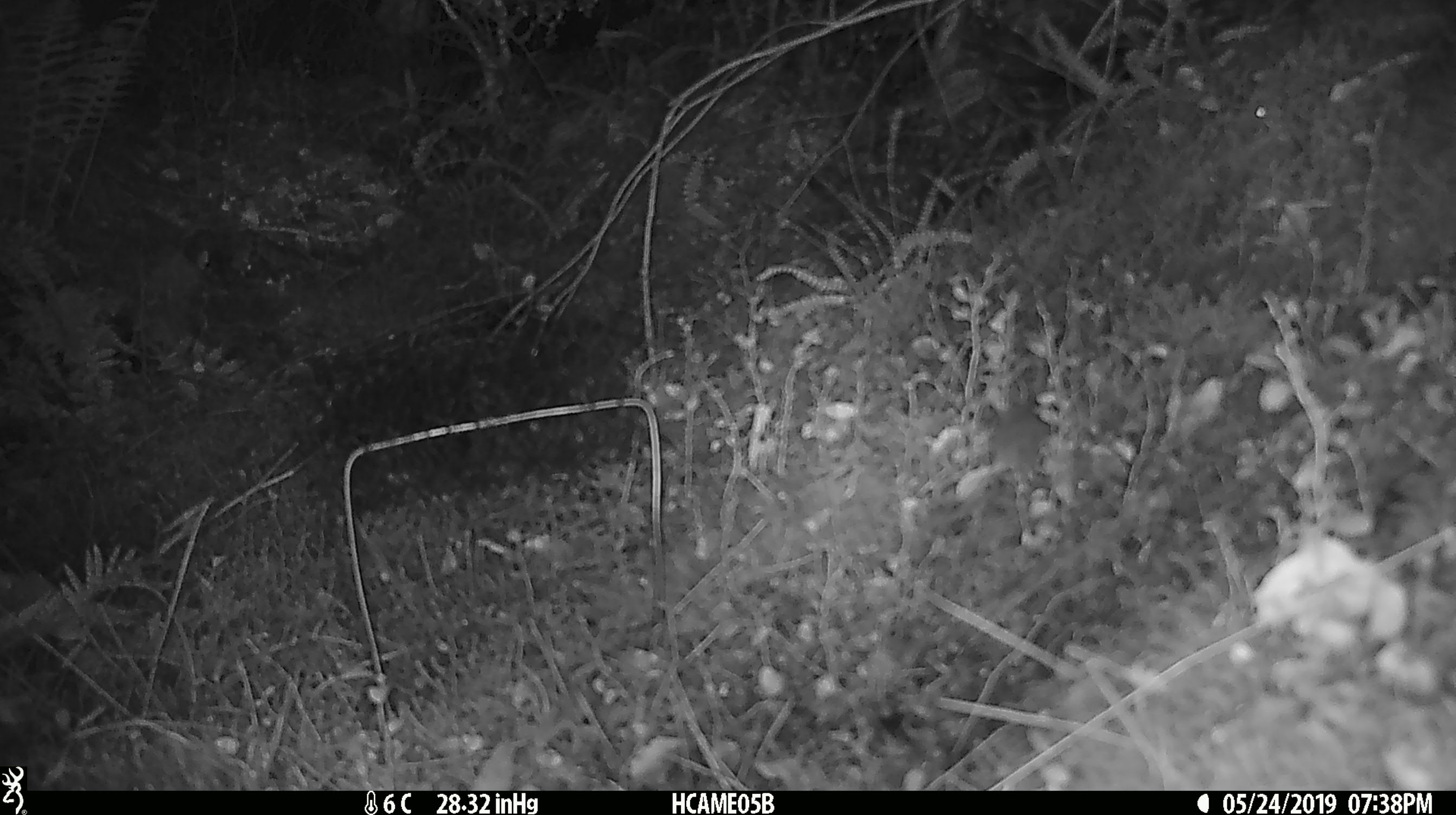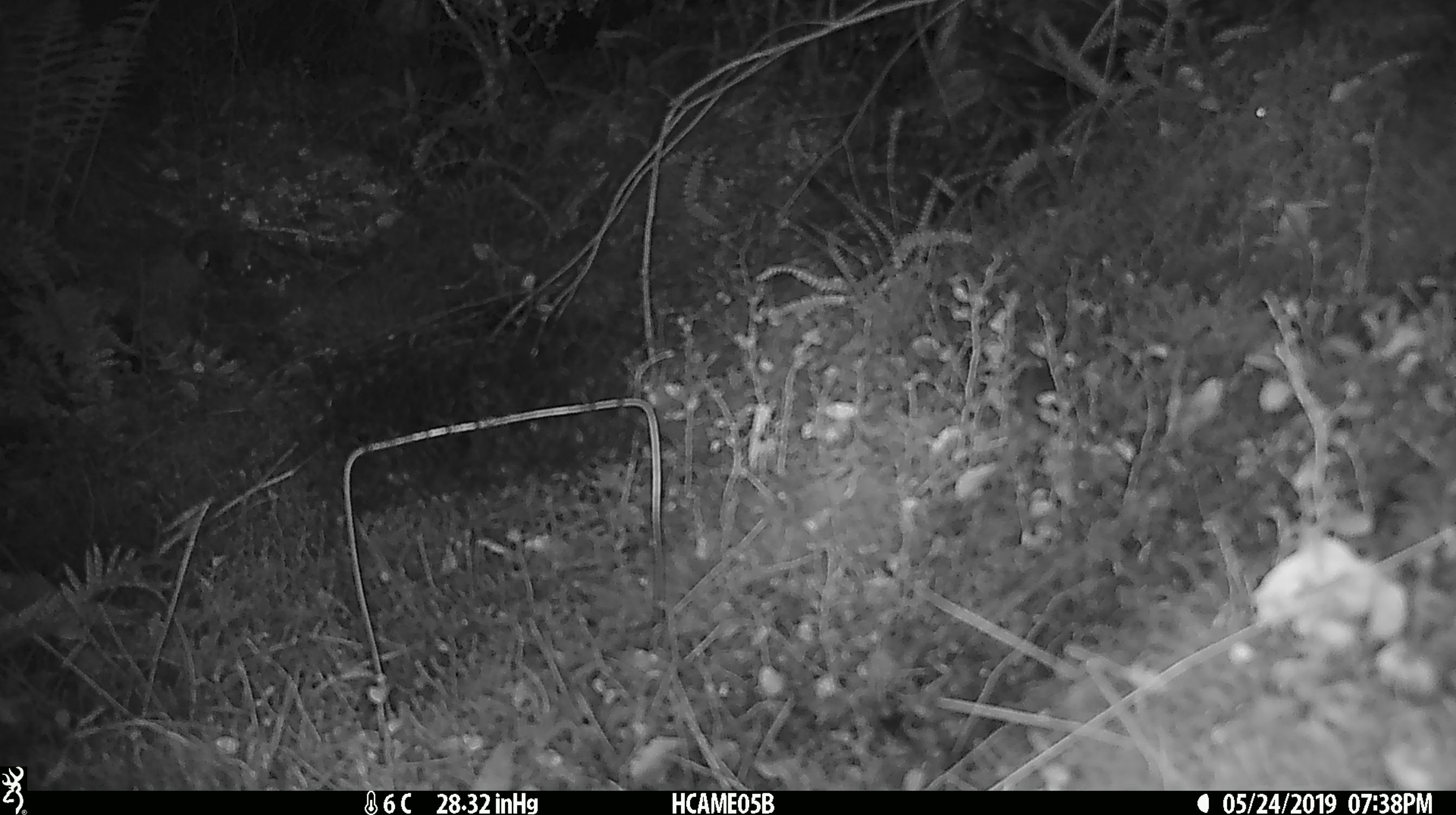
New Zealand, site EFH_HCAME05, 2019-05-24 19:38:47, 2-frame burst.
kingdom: Animalia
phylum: Chordata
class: Mammalia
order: Rodentia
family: Muridae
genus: Mus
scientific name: Mus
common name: mouse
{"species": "mouse (Mus)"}